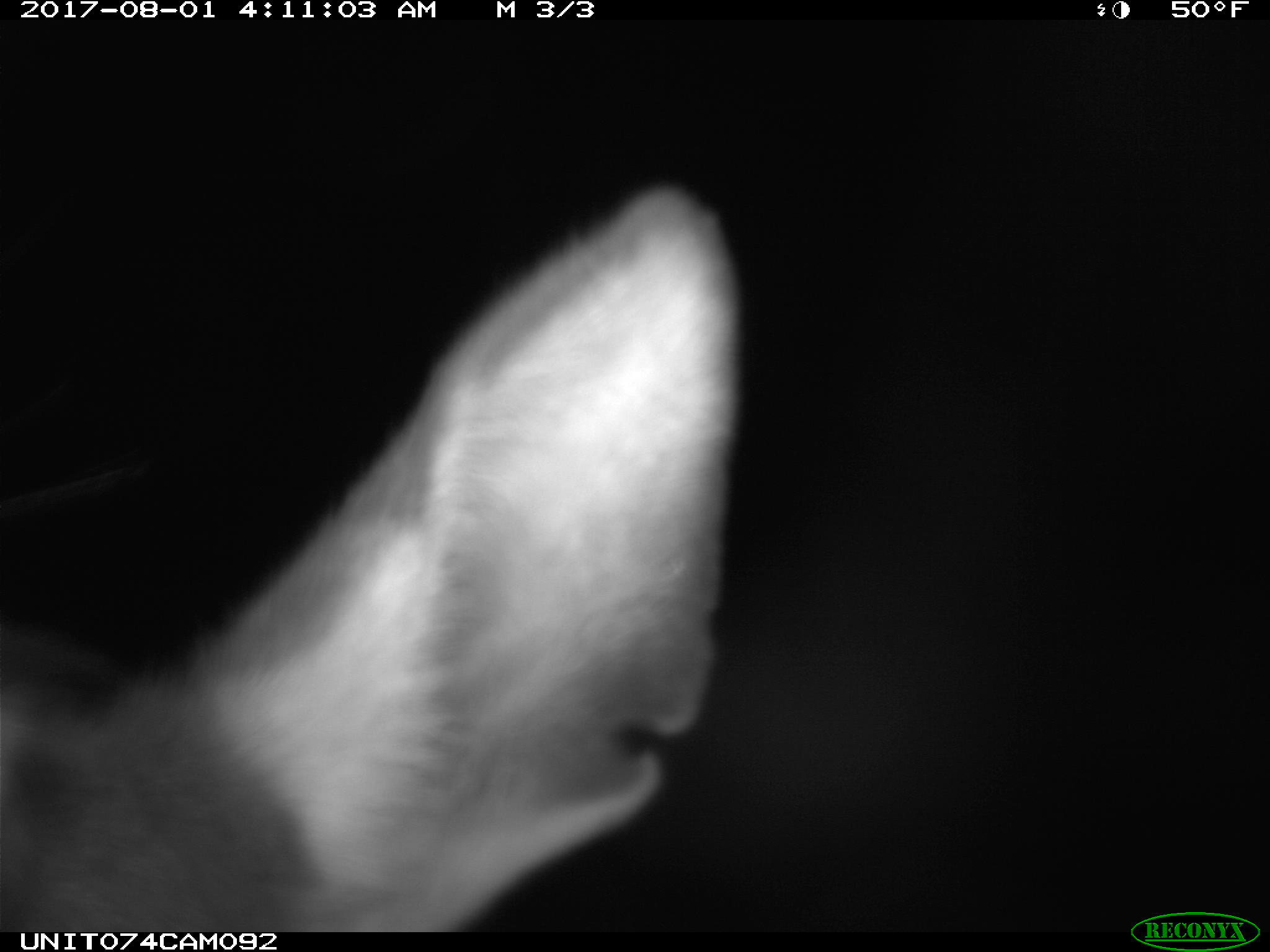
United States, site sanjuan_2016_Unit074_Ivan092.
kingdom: Animalia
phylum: Chordata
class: Mammalia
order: Artiodactyla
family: Cervidae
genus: Cervus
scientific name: Cervus elaphus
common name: red deer